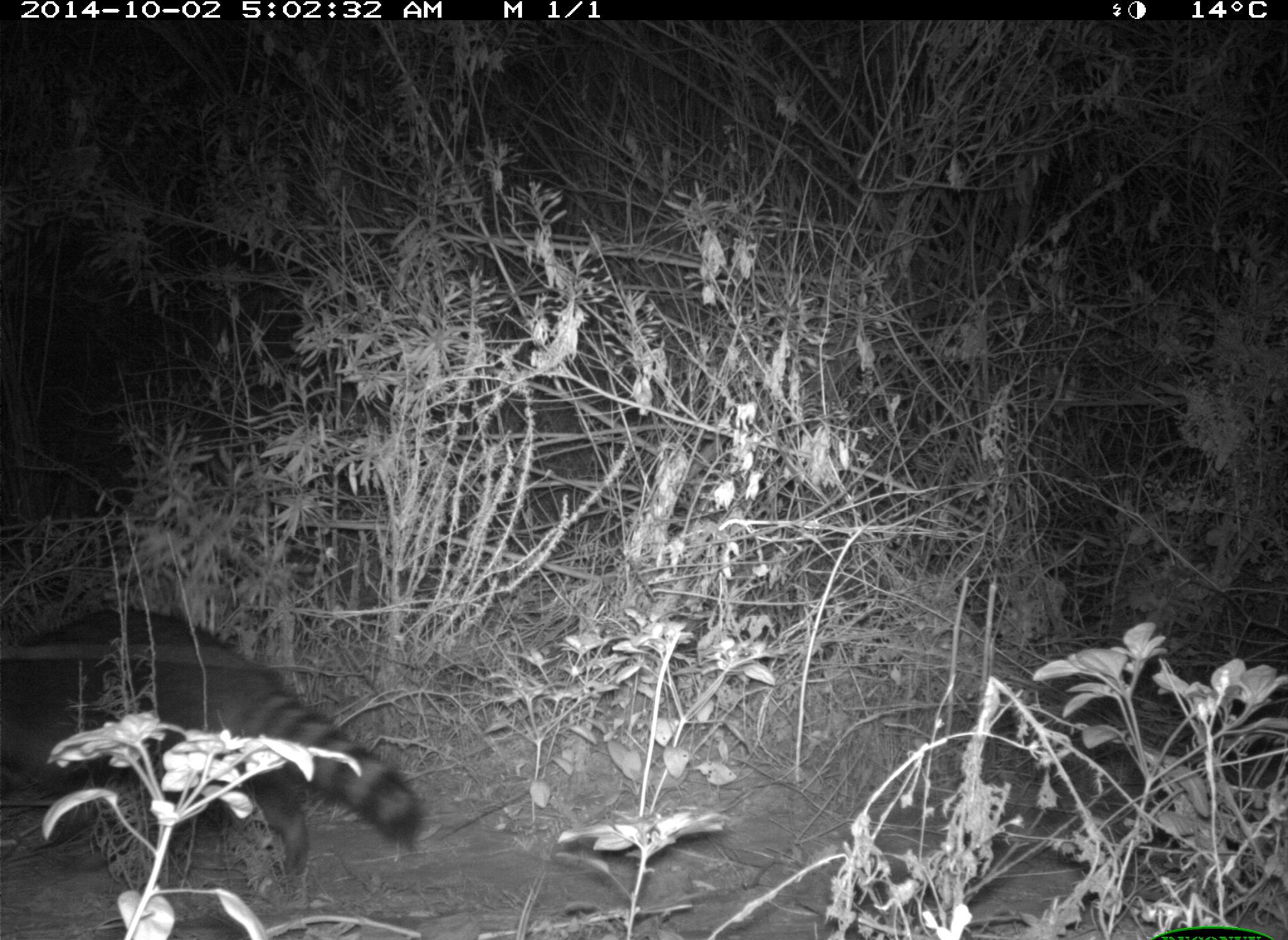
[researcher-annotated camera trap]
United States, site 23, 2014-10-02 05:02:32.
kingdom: Animalia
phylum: Chordata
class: Mammalia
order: Carnivora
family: Procyonidae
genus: Procyon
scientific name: Procyon lotor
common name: raccoon